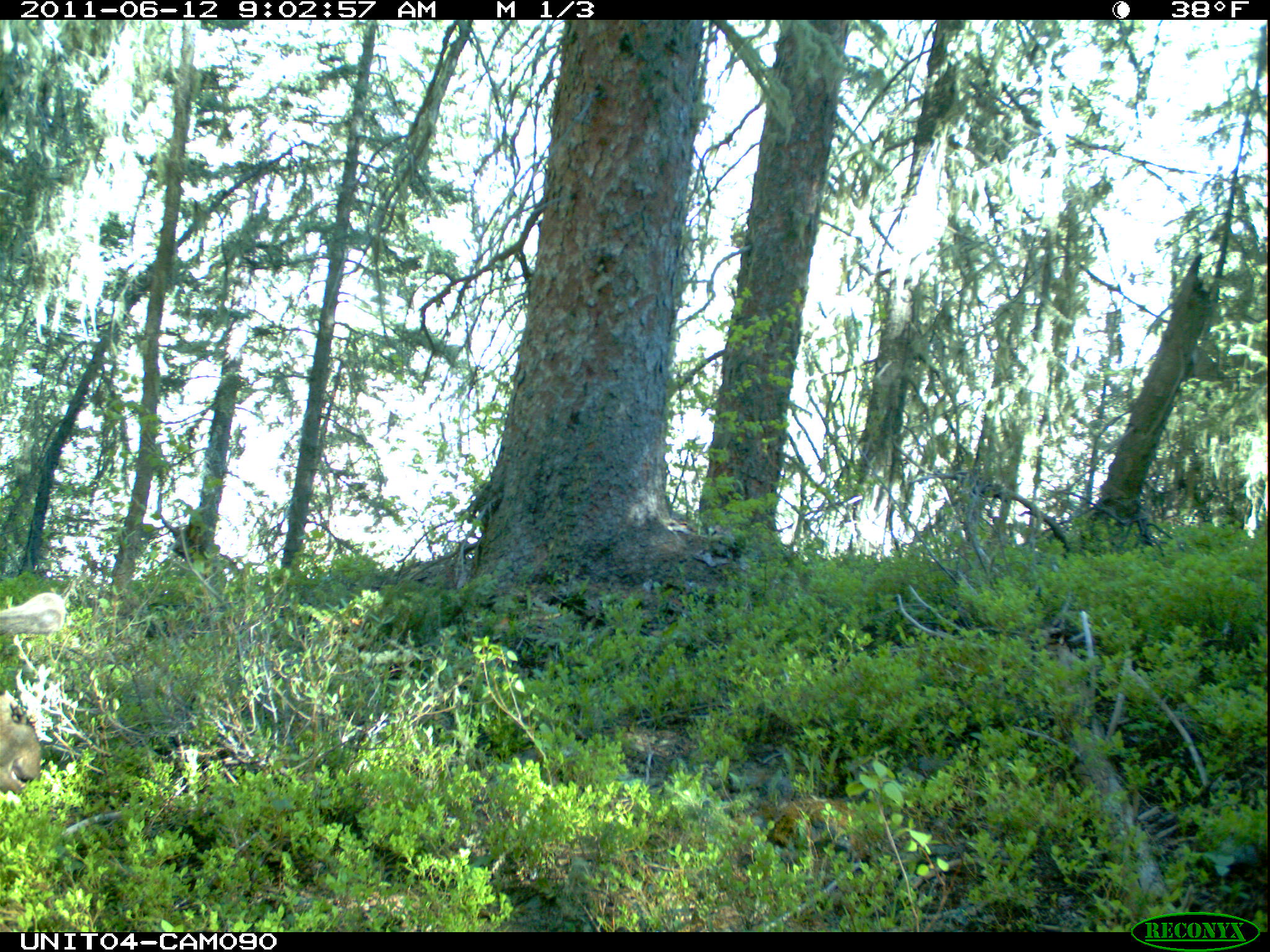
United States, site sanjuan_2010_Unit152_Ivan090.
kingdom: Animalia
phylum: Chordata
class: Mammalia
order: Artiodactyla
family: Cervidae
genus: Alces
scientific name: Alces alces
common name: moose